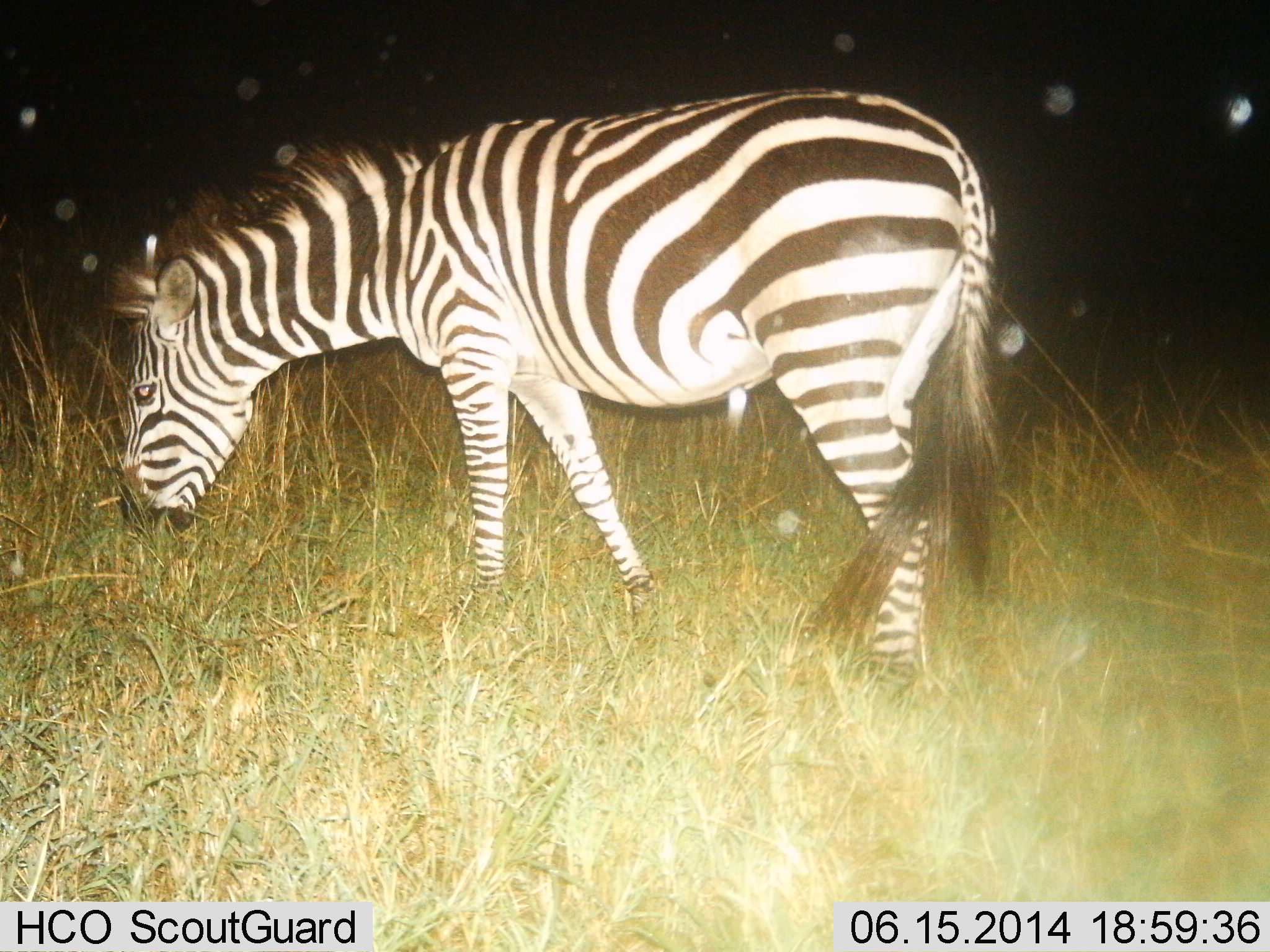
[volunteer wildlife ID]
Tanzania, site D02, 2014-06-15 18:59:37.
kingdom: Animalia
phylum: Chordata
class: Mammalia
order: Perissodactyla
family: Equidae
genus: Equus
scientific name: Equus quagga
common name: plains zebra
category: zebra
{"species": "zebra (plains zebra) (Equus quagga)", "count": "1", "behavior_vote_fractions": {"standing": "20%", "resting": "0%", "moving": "0%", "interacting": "0%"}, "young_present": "0%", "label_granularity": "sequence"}